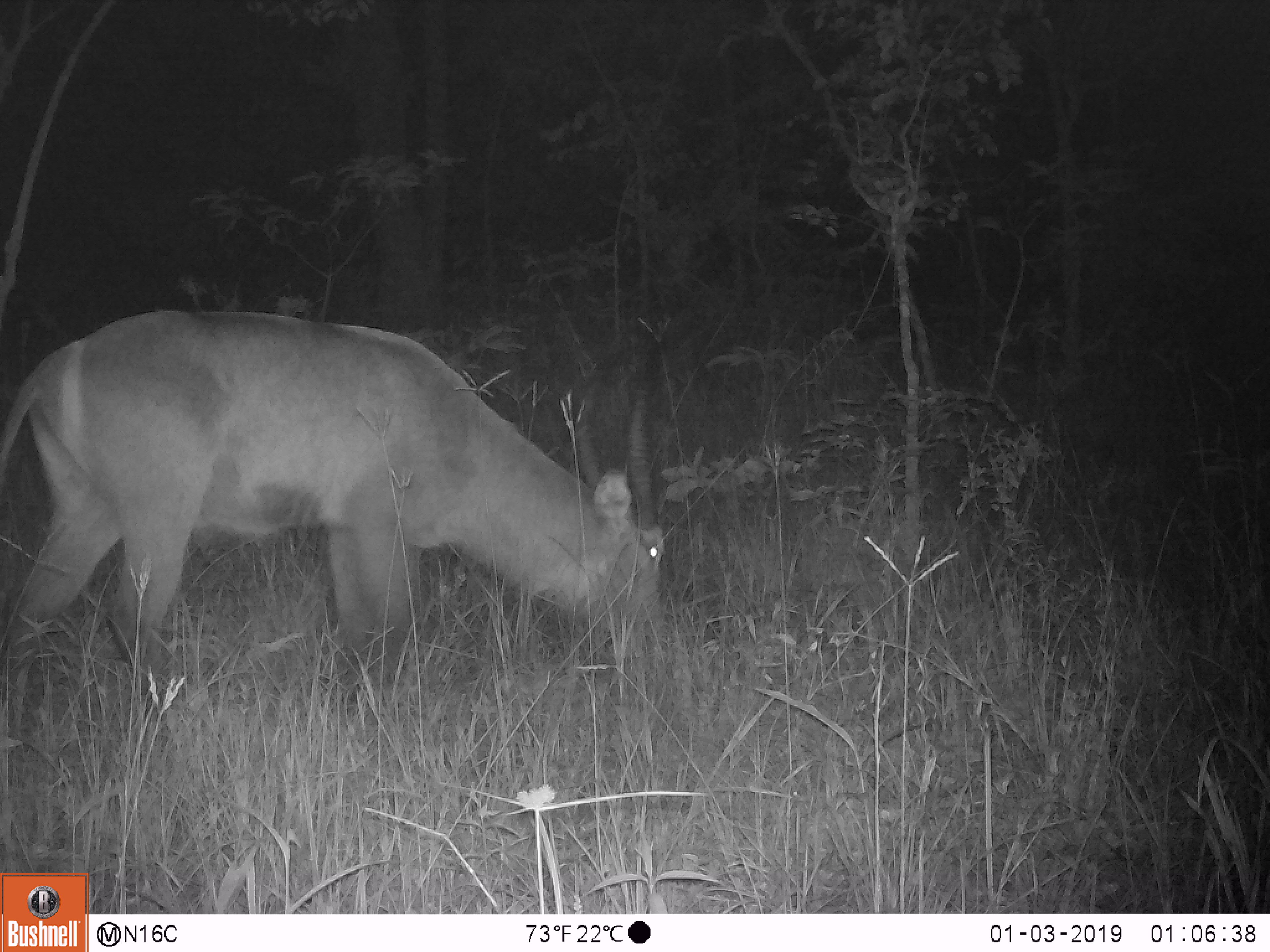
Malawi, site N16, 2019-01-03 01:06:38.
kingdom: Animalia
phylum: Chordata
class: Mammalia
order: Artiodactyla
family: Bovidae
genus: Kobus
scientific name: Kobus ellipsiprymnus ellipsiprymnus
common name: common waterbuck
Common waterbuck (Kobus ellipsiprymnus ellipsiprymnus), count 1.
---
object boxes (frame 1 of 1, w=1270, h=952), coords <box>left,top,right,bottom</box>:
common waterbuck: <box>2,290,683,674</box>